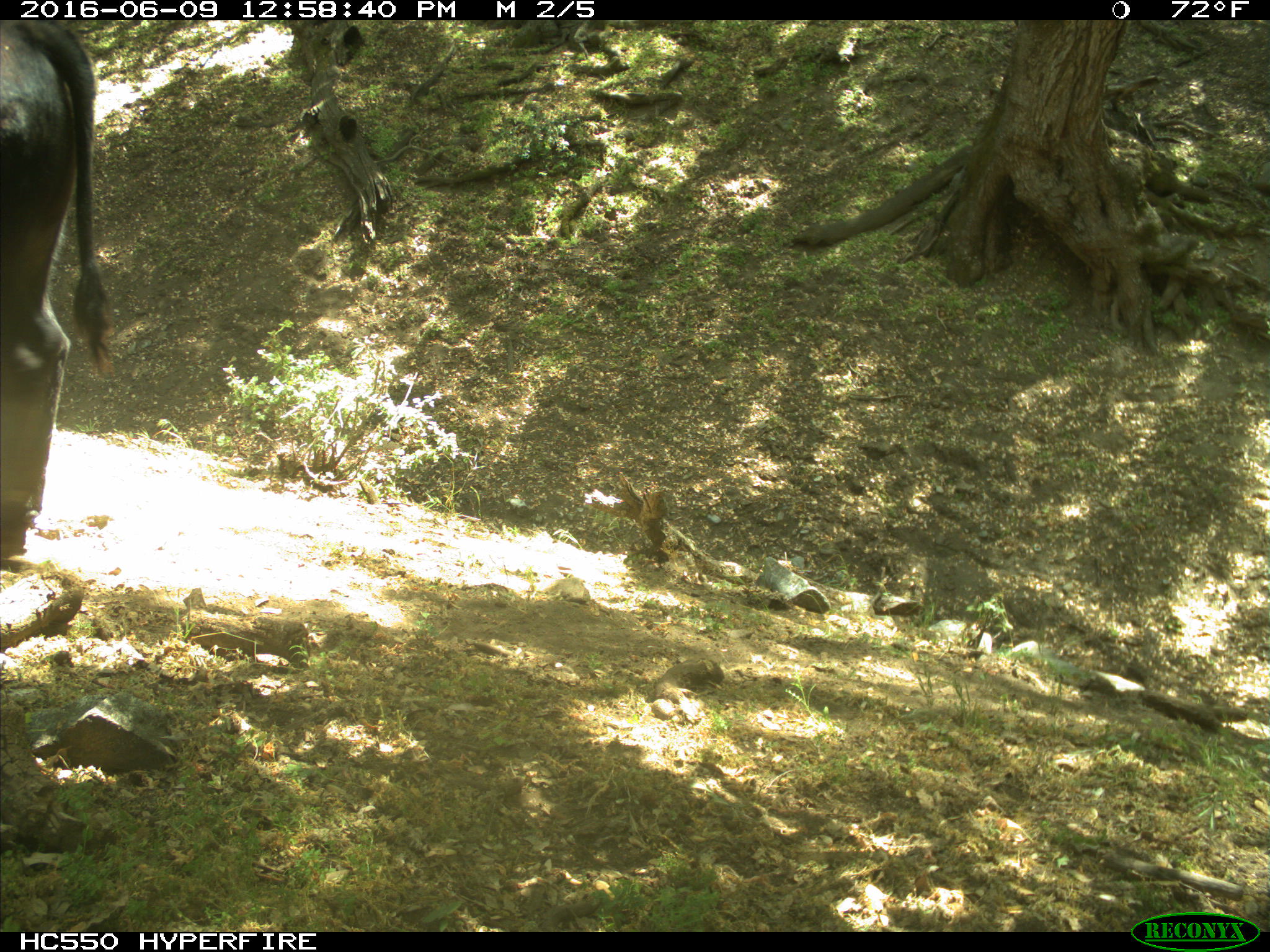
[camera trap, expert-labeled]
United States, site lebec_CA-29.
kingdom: Animalia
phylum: Chordata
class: Mammalia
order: Artiodactyla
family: Bovidae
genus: Bos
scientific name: Bos taurus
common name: domestic cow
Bos taurus (domestic cow).